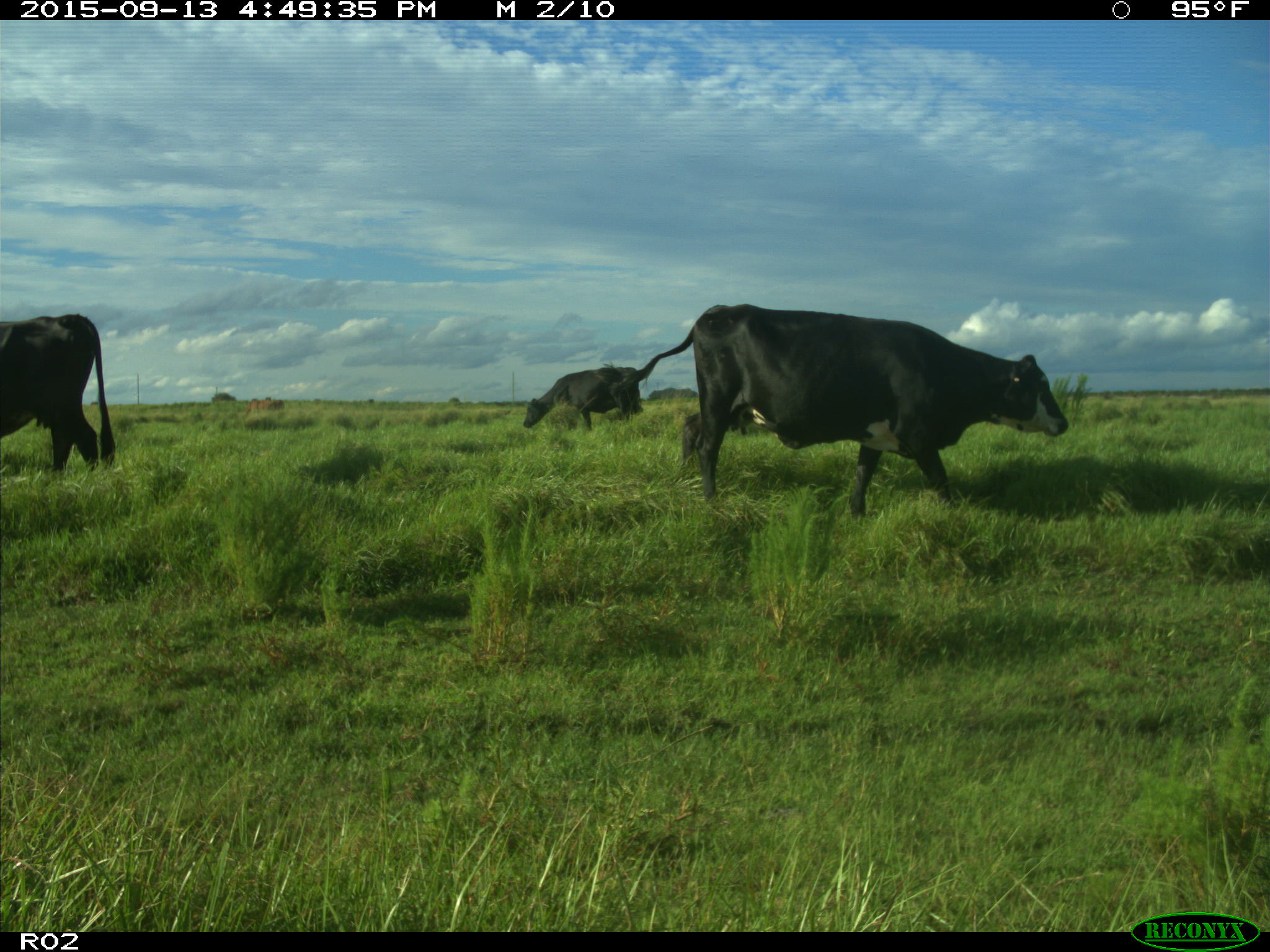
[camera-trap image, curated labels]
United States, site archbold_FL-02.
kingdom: Animalia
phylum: Chordata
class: Mammalia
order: Artiodactyla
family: Bovidae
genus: Bos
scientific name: Bos taurus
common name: domestic cow